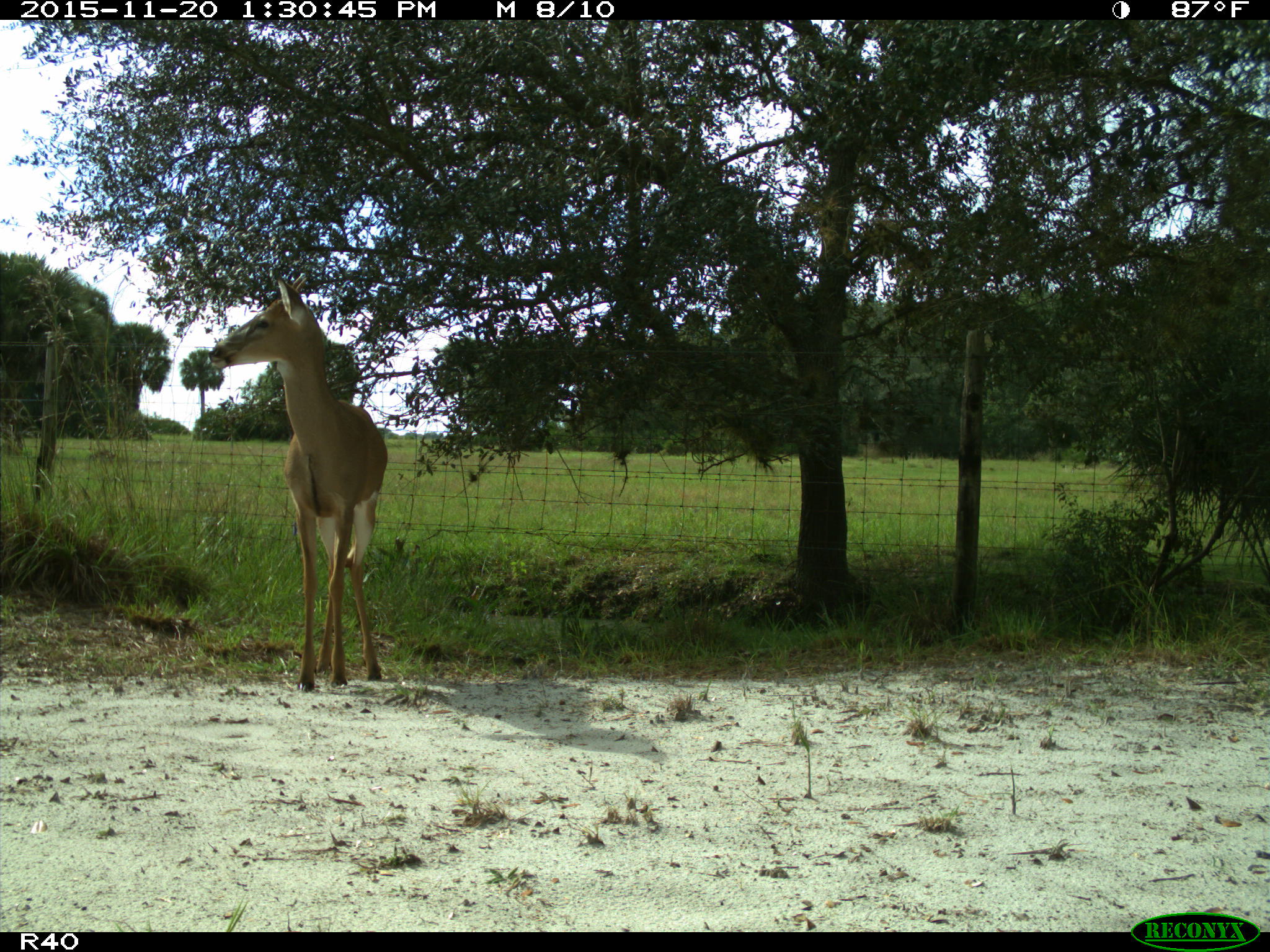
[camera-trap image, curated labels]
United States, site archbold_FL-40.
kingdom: Animalia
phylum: Chordata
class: Mammalia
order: Artiodactyla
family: Cervidae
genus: Odocoileus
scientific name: Odocoileus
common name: deer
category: unidentified deer